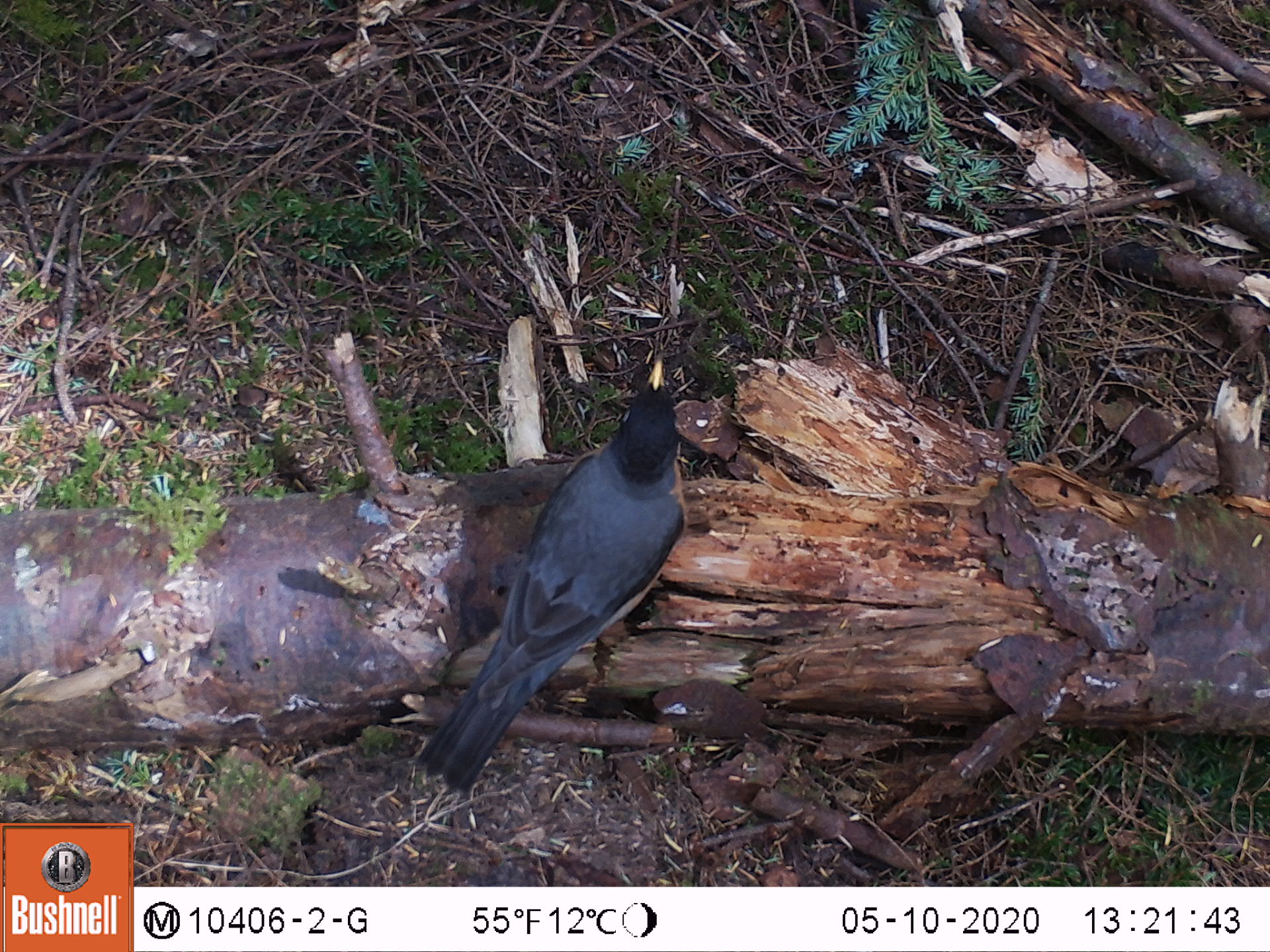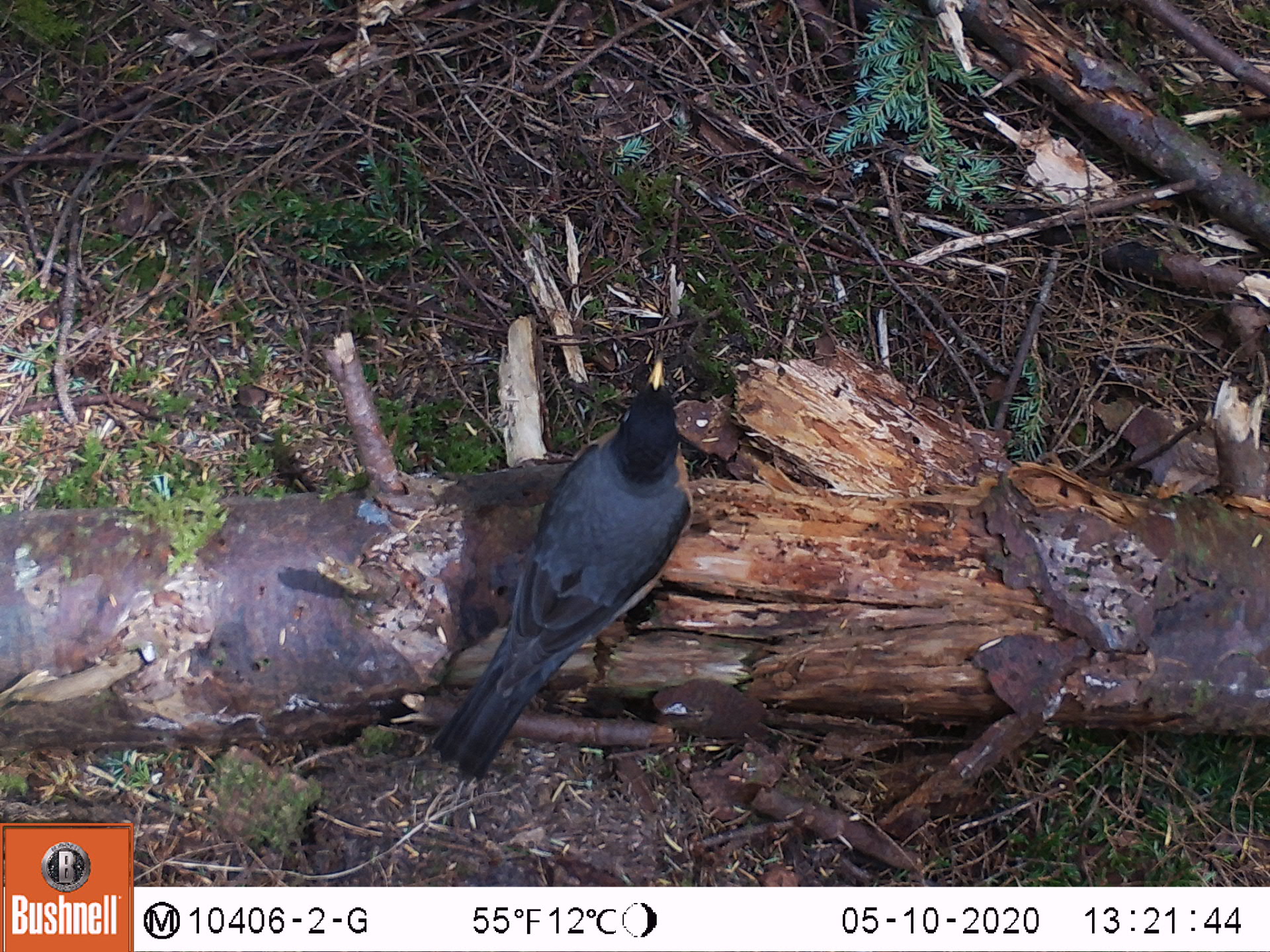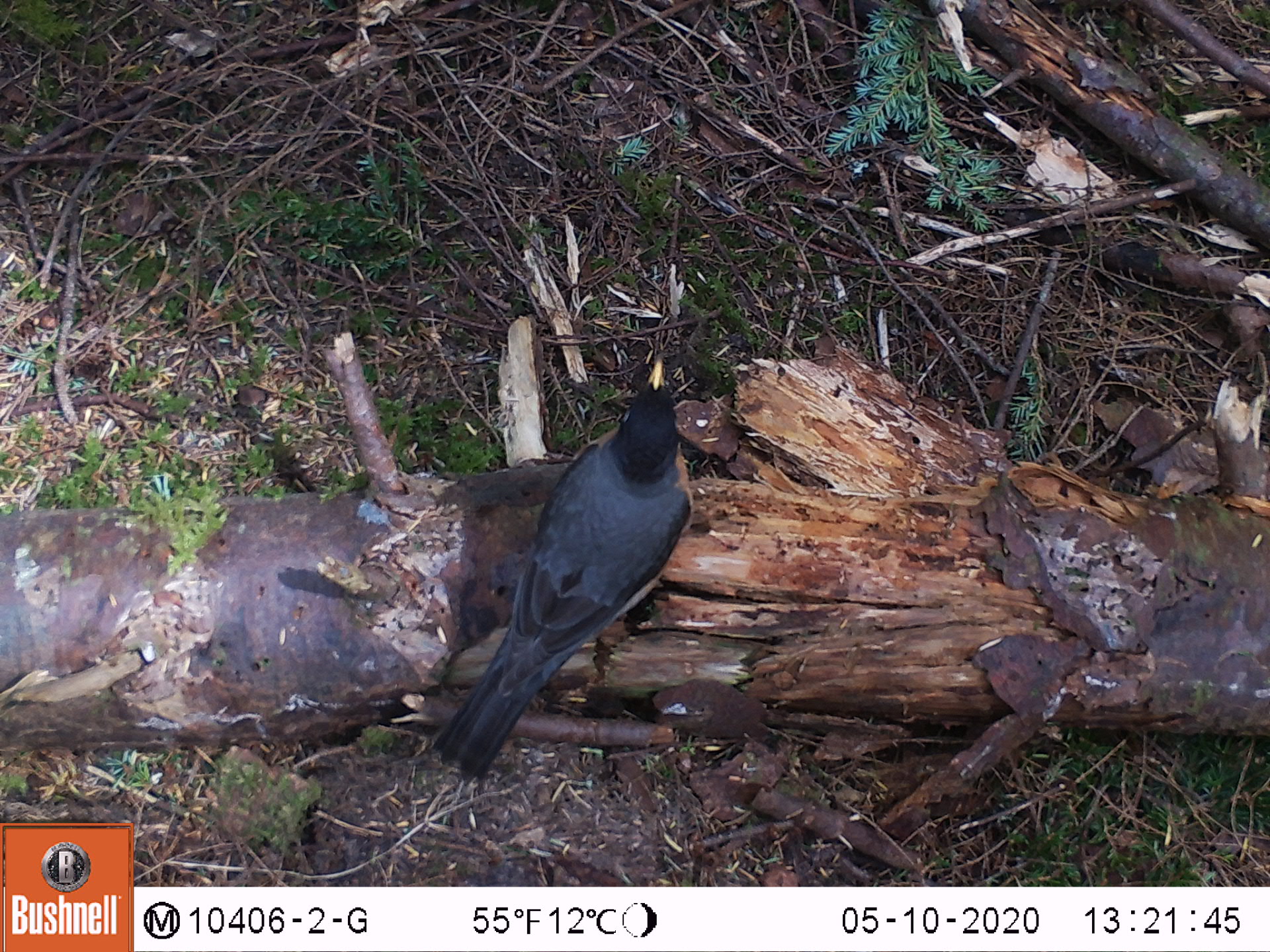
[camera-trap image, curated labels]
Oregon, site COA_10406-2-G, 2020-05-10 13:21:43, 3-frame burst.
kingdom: Animalia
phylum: Chordata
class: Aves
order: Passeriformes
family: Turdidae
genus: Turdus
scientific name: Turdus migratorius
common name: american robin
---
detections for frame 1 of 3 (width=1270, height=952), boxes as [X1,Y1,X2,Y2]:
american robin: [380,340,707,801]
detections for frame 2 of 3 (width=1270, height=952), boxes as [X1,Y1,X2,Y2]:
american robin: [406,342,704,804]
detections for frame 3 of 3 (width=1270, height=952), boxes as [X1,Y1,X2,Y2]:
american robin: [399,342,706,794]